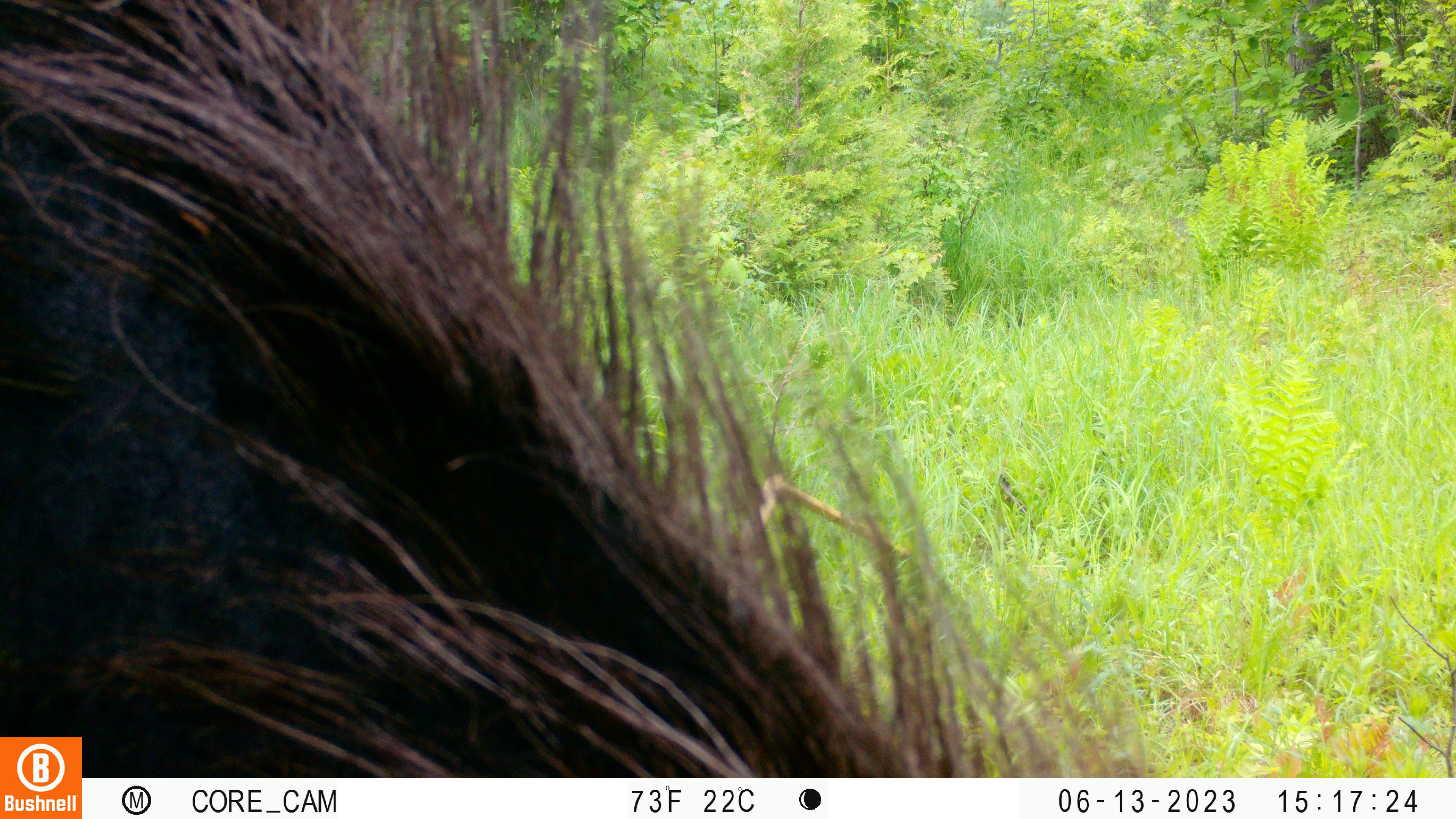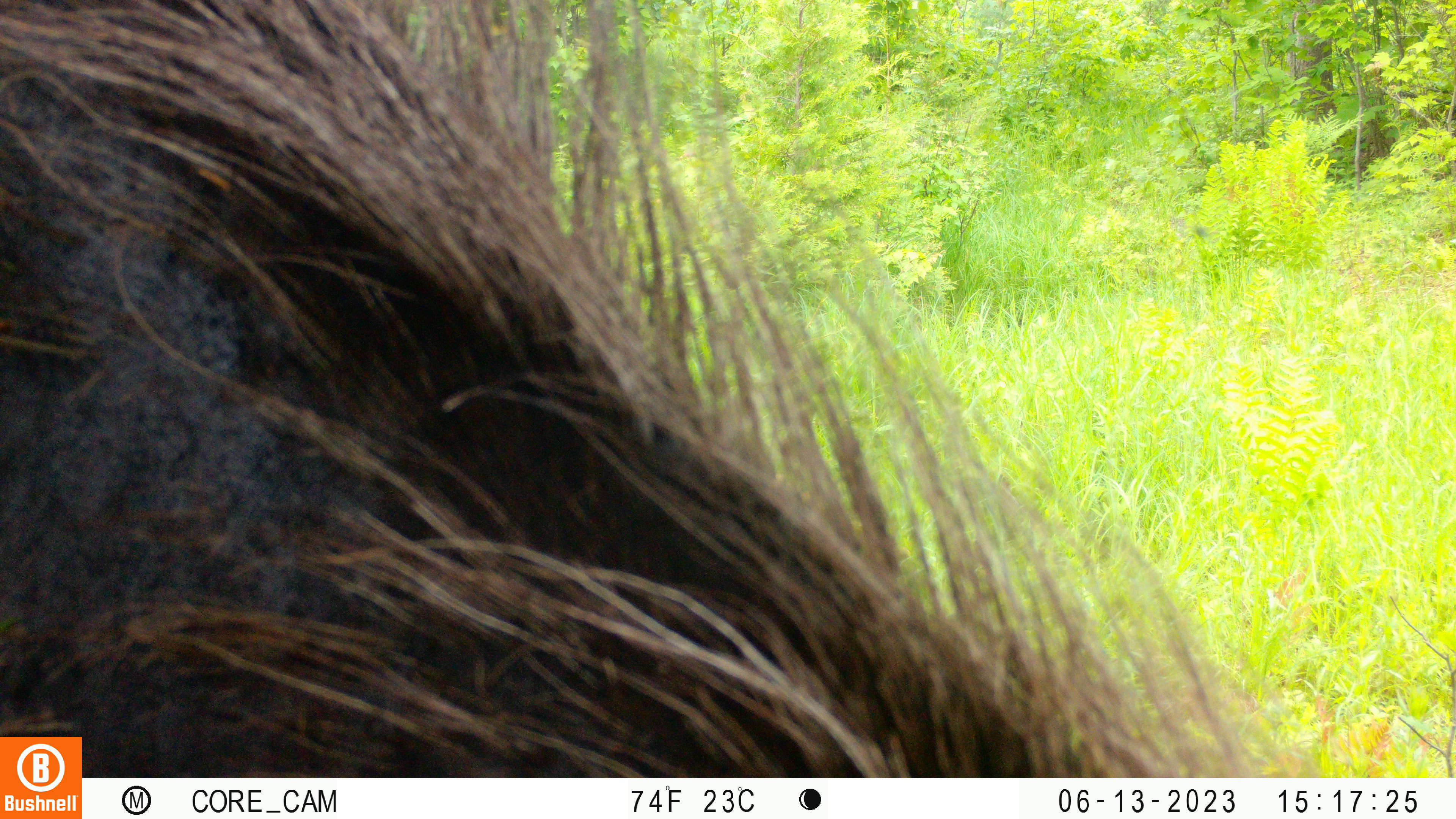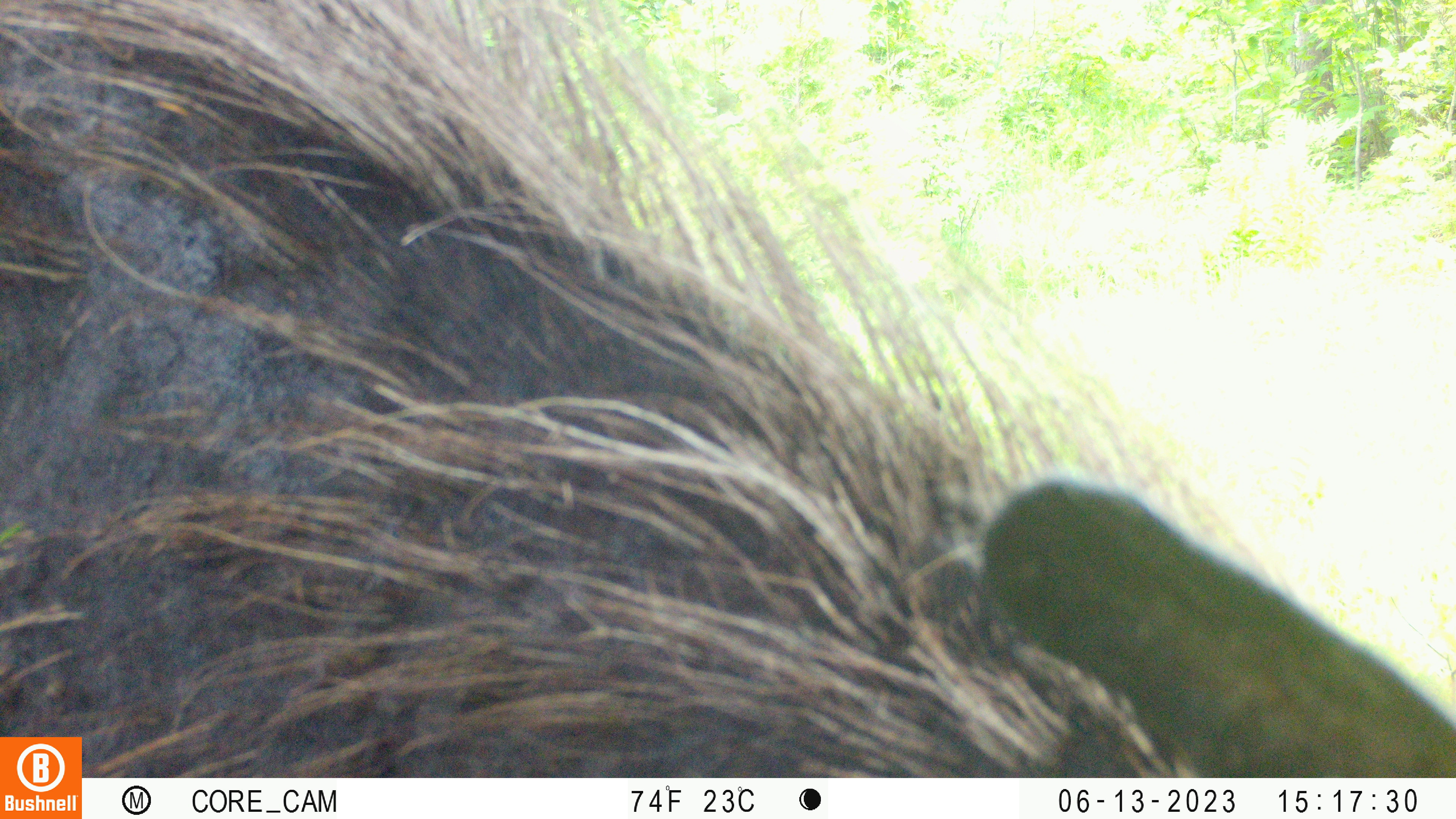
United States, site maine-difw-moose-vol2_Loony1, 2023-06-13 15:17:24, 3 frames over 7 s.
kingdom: Animalia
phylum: Chordata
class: Mammalia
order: Artiodactyla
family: Cervidae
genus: Alces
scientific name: Alces alces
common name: moose